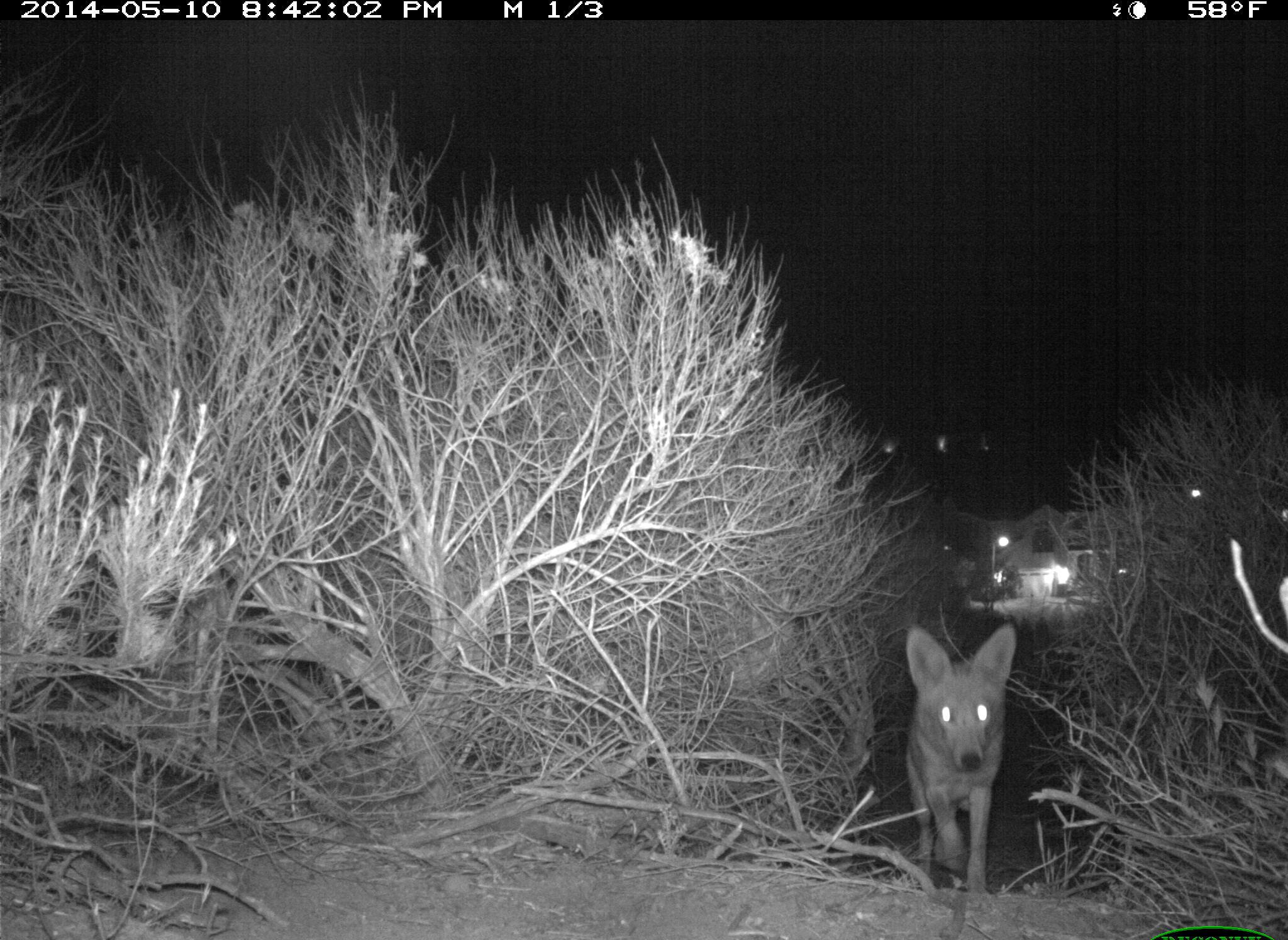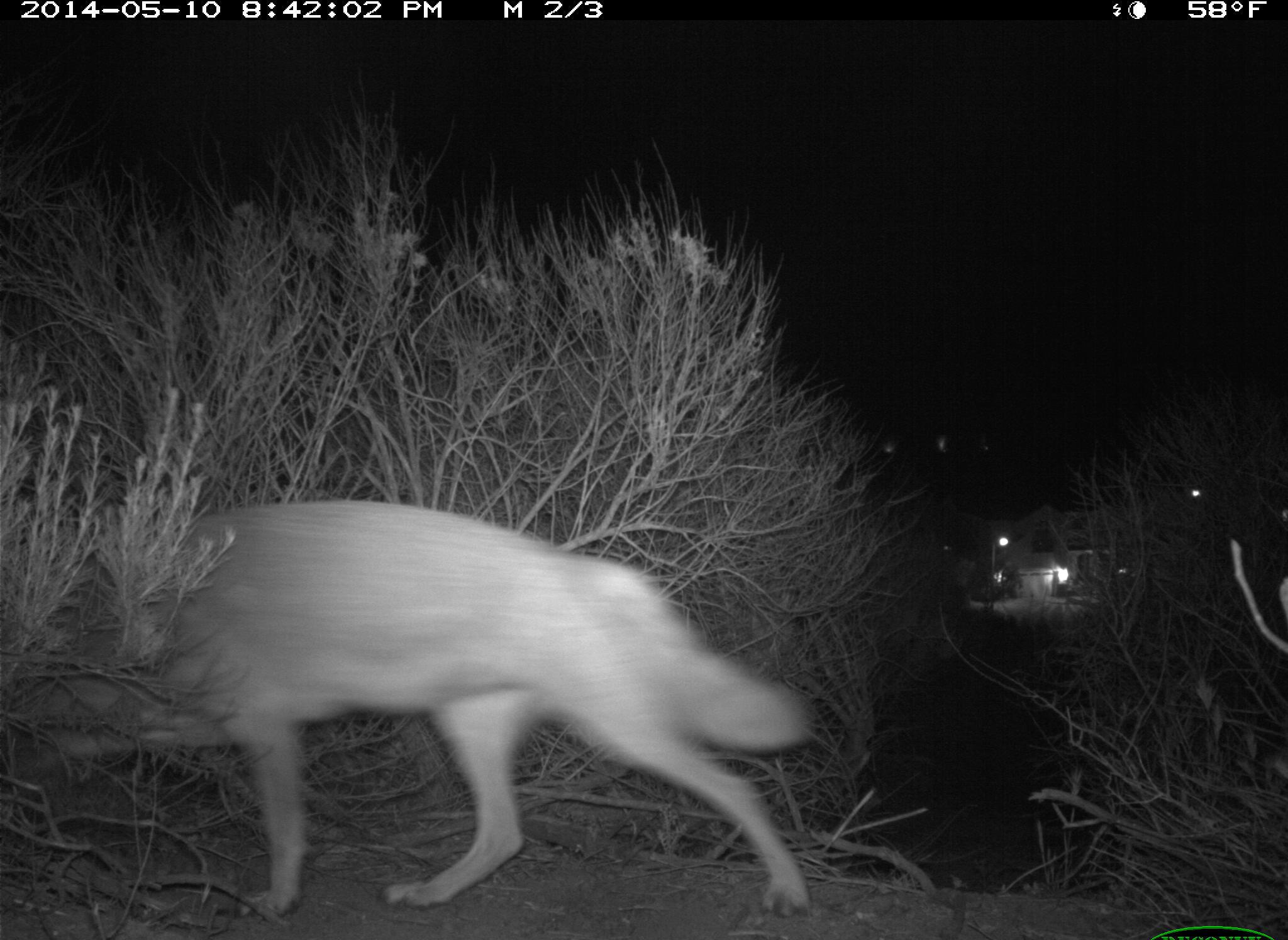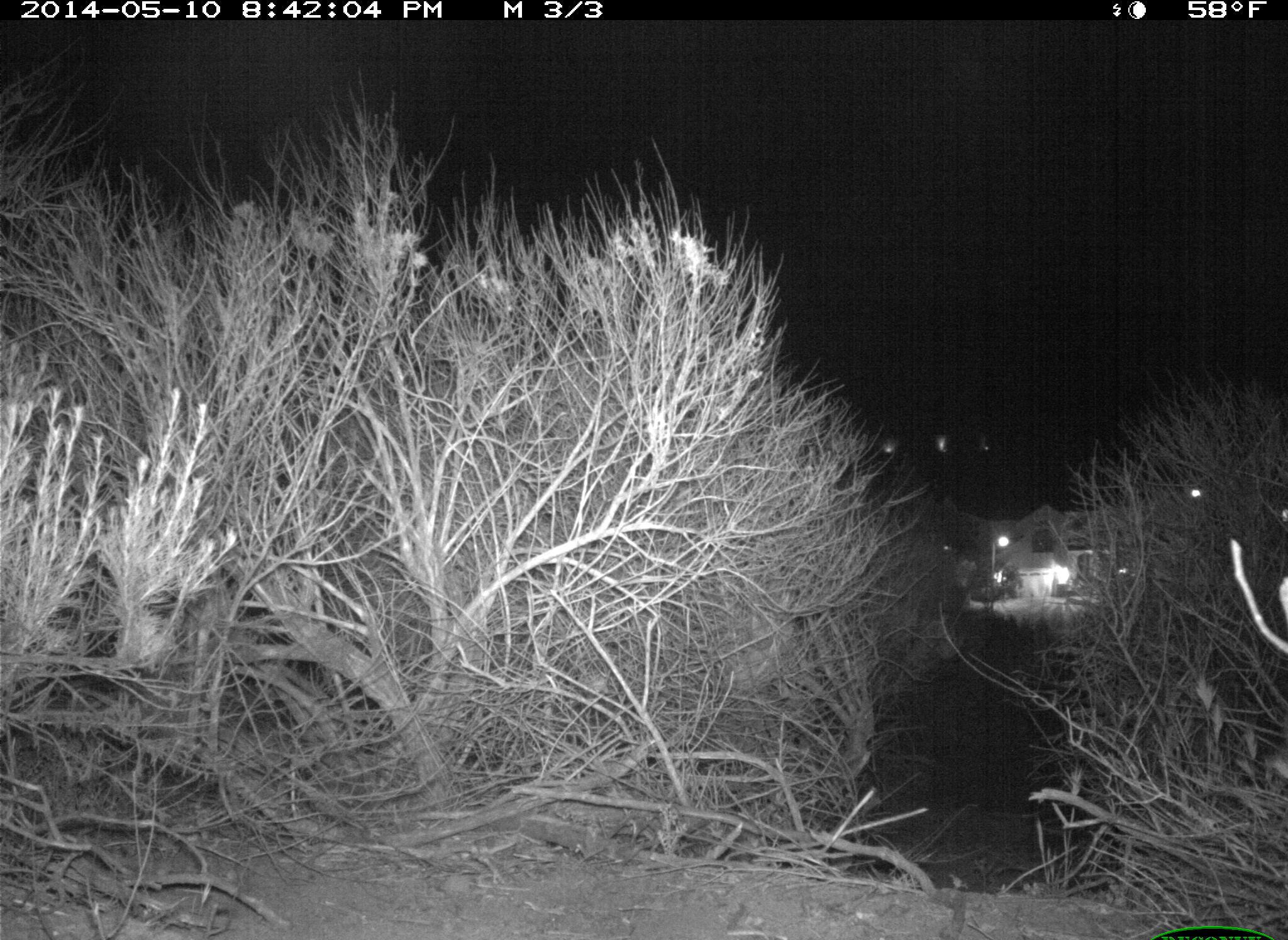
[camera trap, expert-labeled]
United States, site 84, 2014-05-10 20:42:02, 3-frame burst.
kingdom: Animalia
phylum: Chordata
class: Mammalia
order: Carnivora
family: Canidae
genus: Canis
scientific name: Canis latrans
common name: coyote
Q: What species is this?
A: Coyote (Canis latrans).